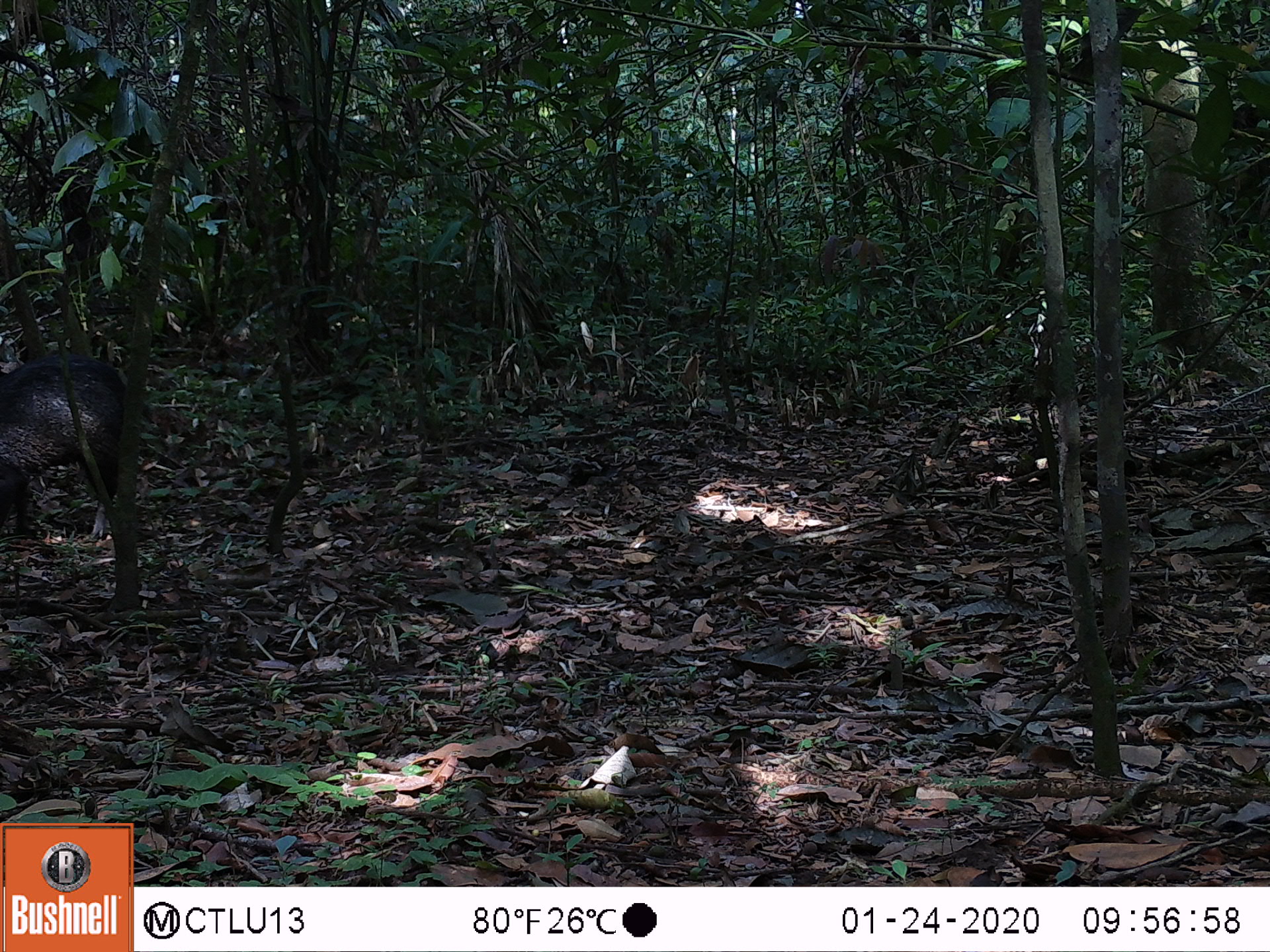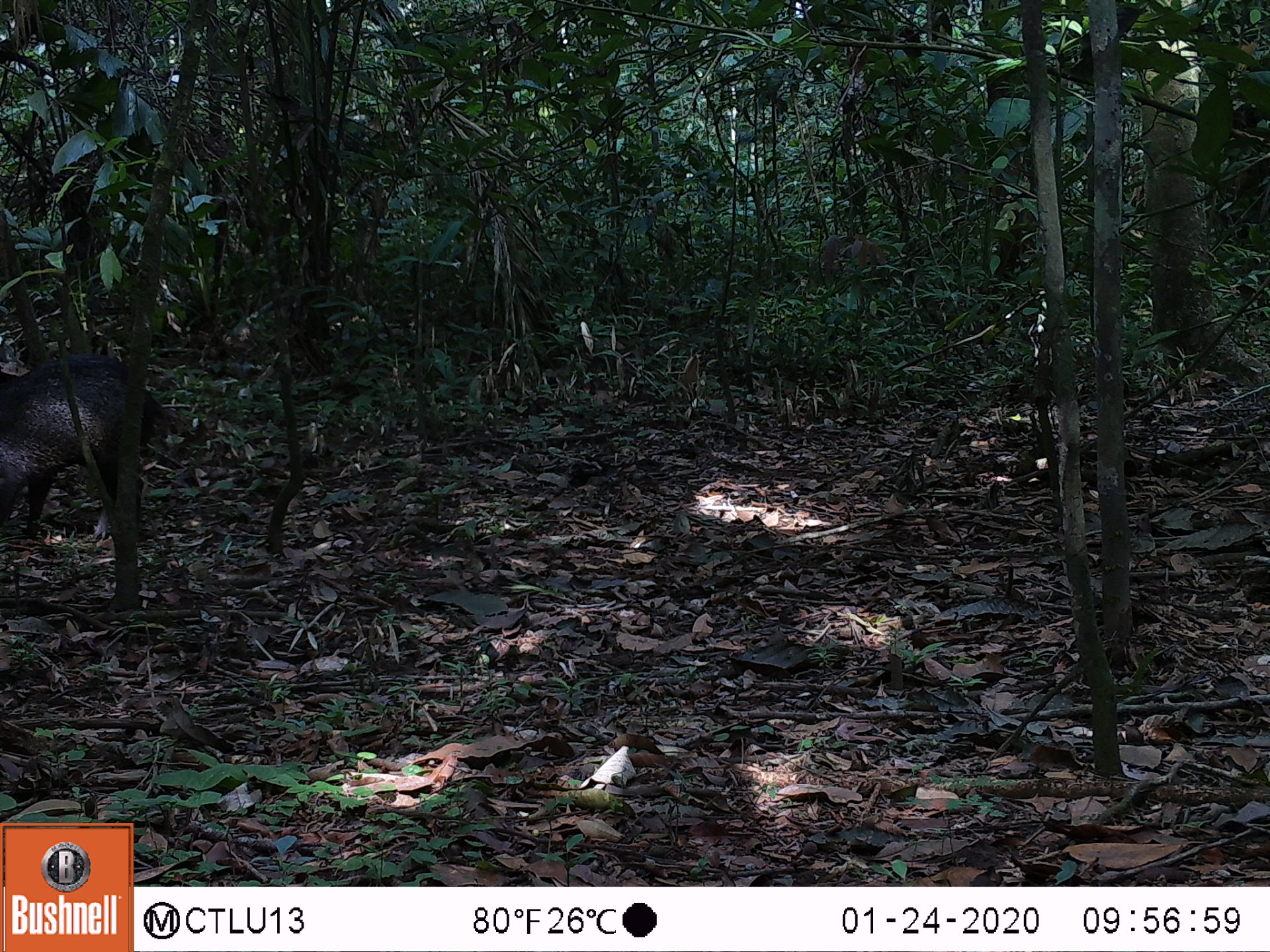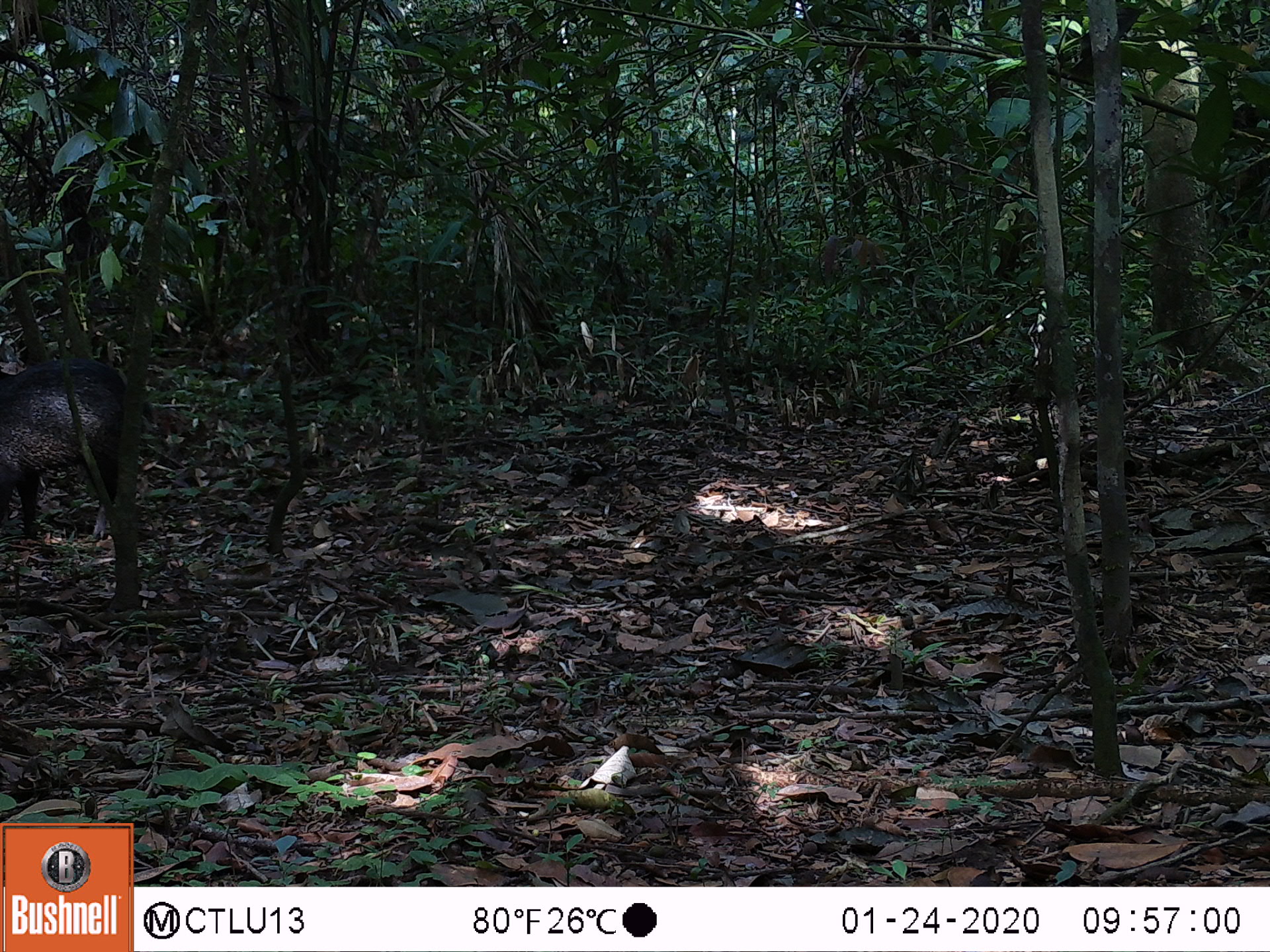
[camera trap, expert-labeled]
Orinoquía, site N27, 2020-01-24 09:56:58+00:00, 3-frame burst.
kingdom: Animalia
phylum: Chordata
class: Mammalia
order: Artiodactyla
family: Tayassuidae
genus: Pecari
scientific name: Pecari tajacu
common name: collared peccary